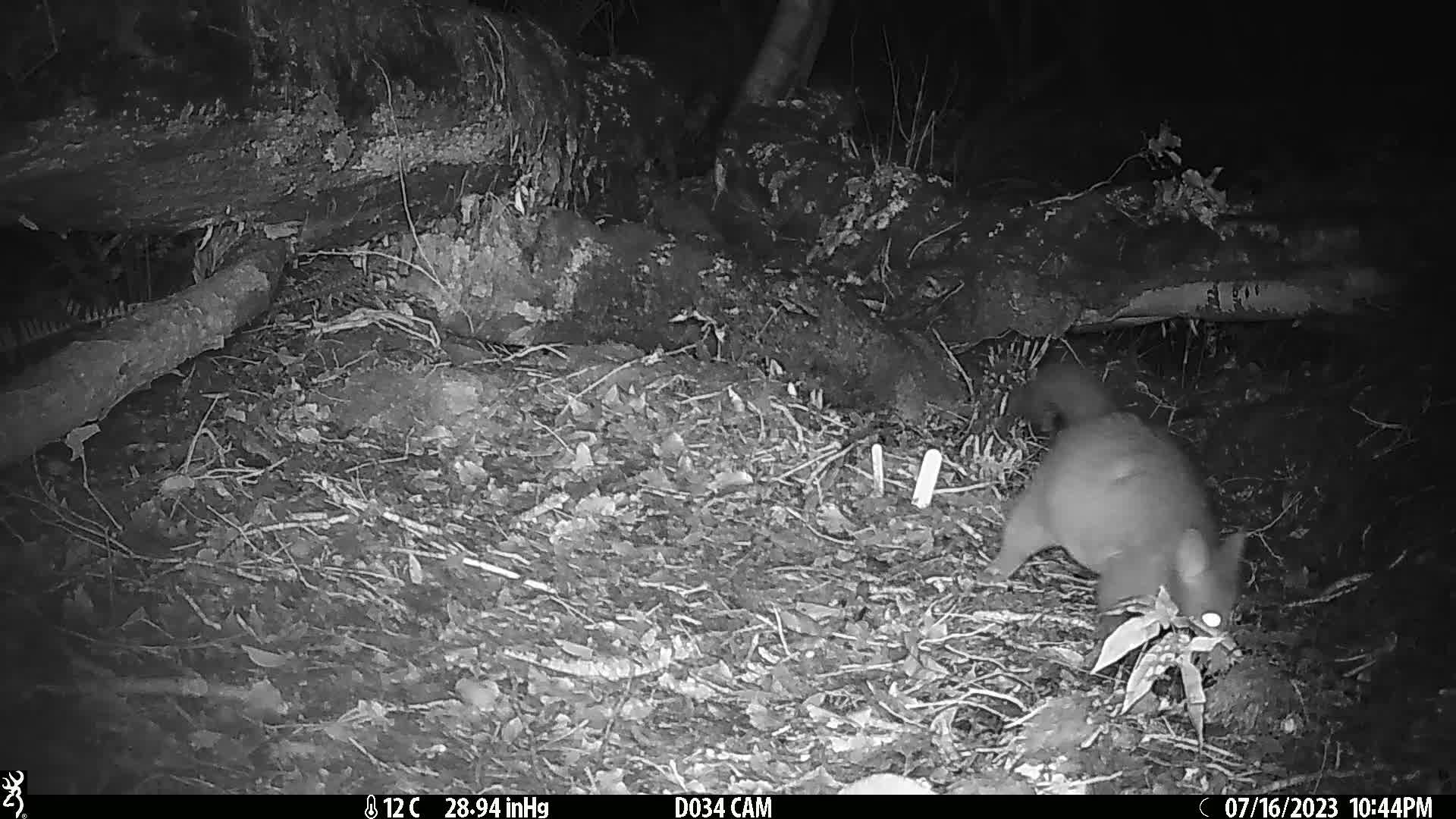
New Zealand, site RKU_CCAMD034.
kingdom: Animalia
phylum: Chordata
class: Mammalia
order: Diprotodontia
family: Phalangeridae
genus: Trichosurus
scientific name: Trichosurus vulpecula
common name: common brushtail possum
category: possum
Possum (common brushtail possum) (Trichosurus vulpecula).